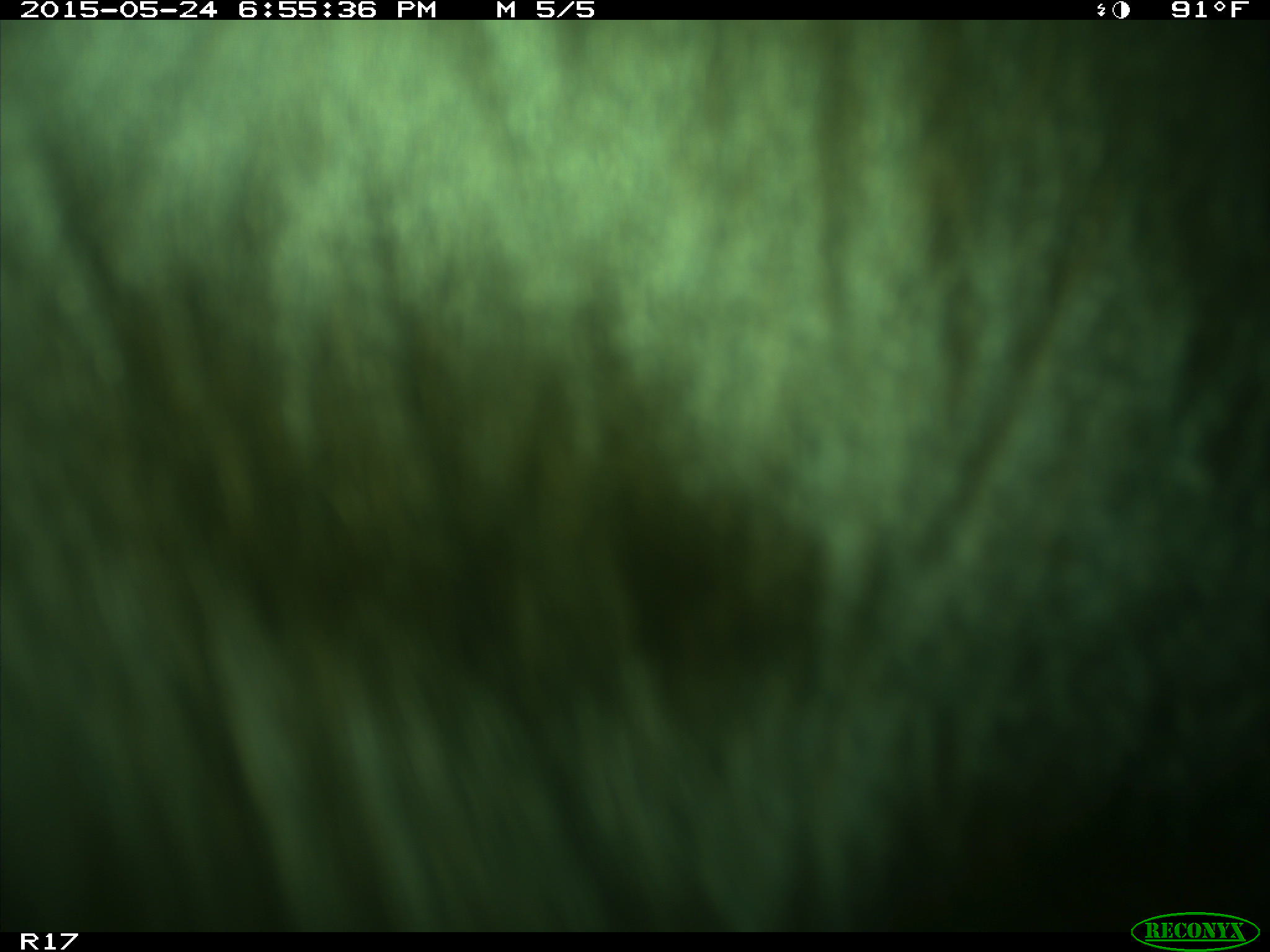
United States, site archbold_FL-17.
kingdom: Animalia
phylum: Chordata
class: Mammalia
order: Artiodactyla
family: Bovidae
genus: Bos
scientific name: Bos taurus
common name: domestic cow